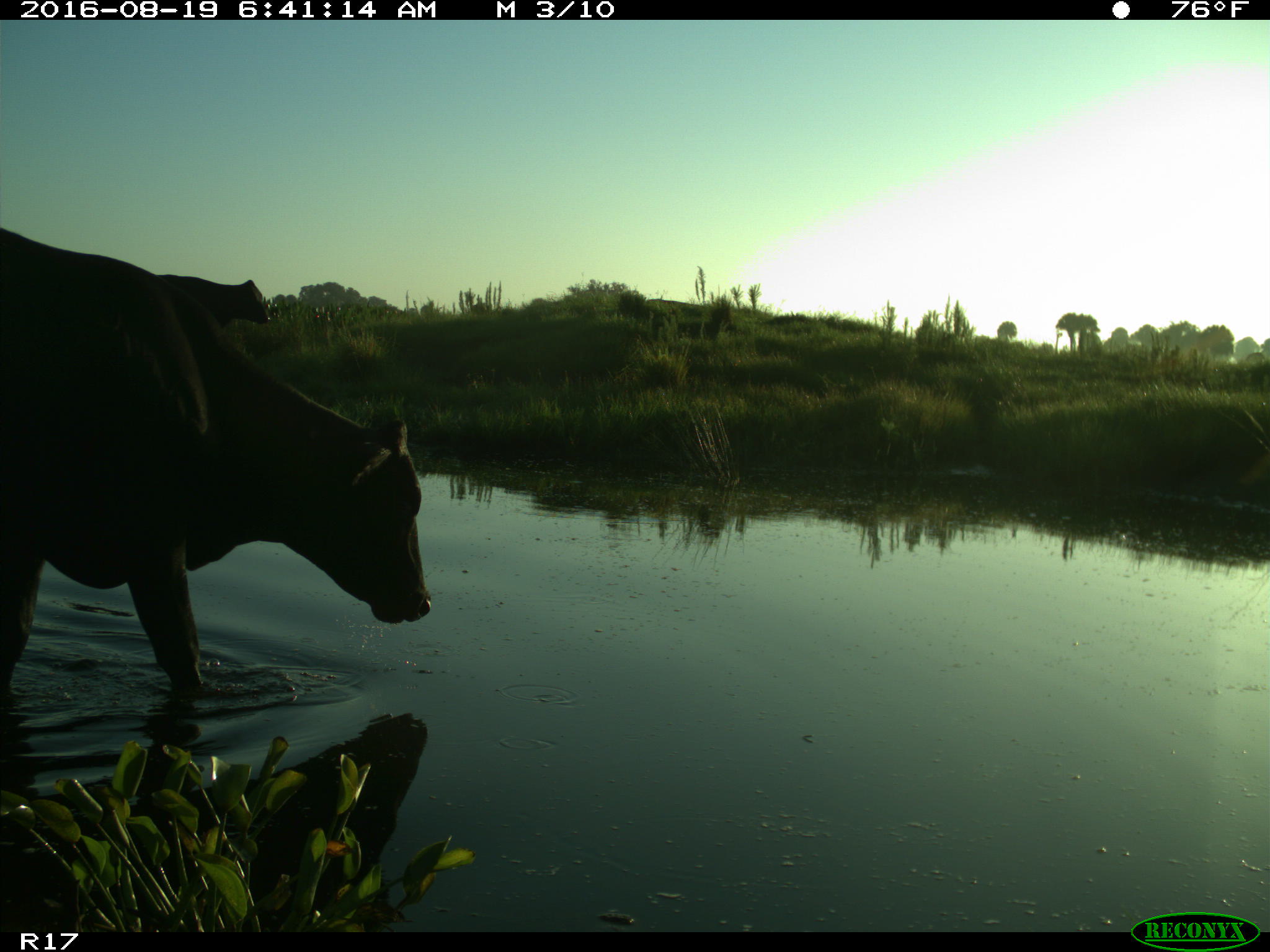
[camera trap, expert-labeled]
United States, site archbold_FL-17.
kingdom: Animalia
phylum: Chordata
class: Mammalia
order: Artiodactyla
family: Bovidae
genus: Bos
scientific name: Bos taurus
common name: domestic cow